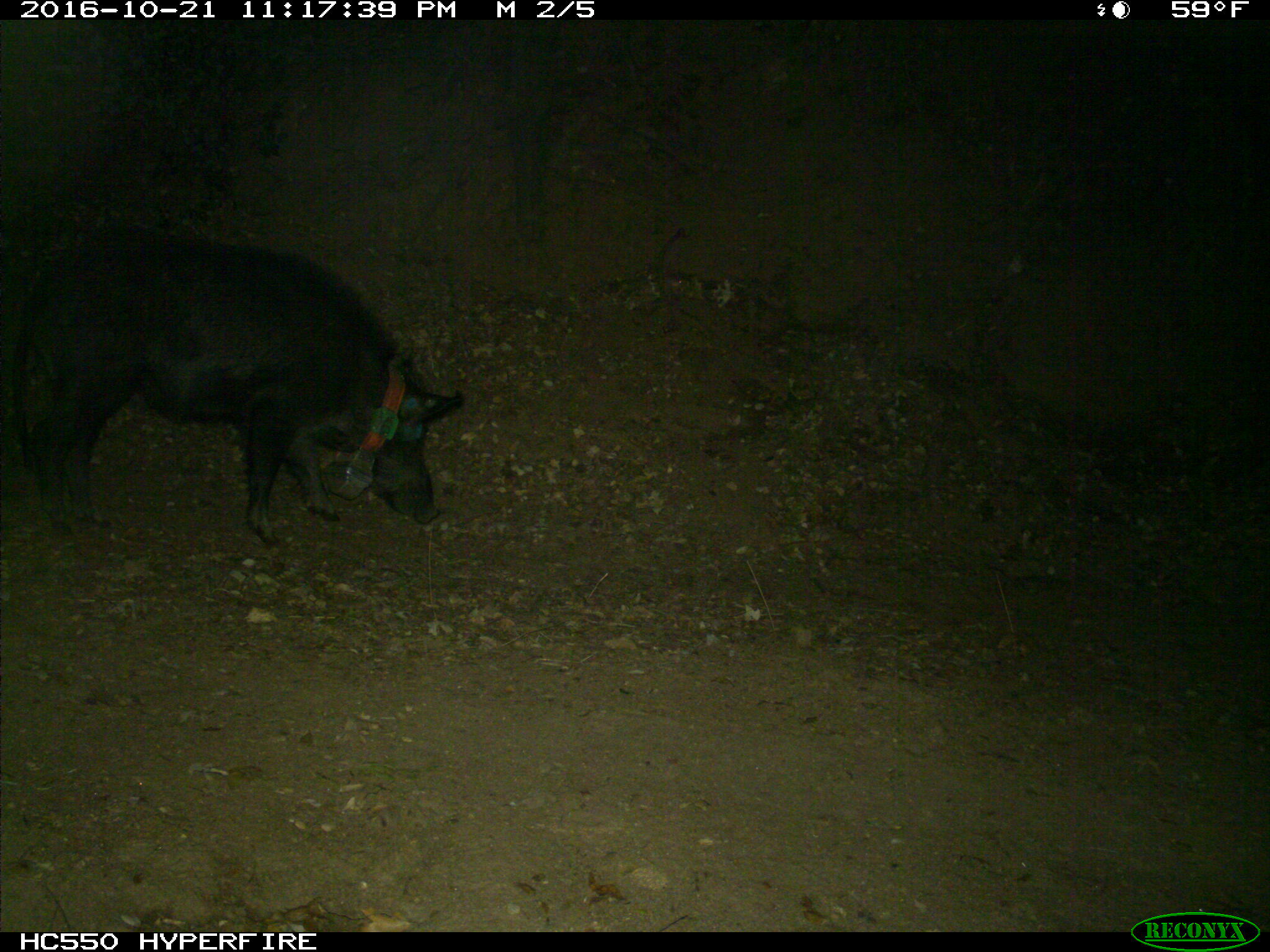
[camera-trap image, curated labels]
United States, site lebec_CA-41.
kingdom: Animalia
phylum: Chordata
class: Mammalia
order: Artiodactyla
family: Suidae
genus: Sus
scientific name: Sus scrofa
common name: wild boar